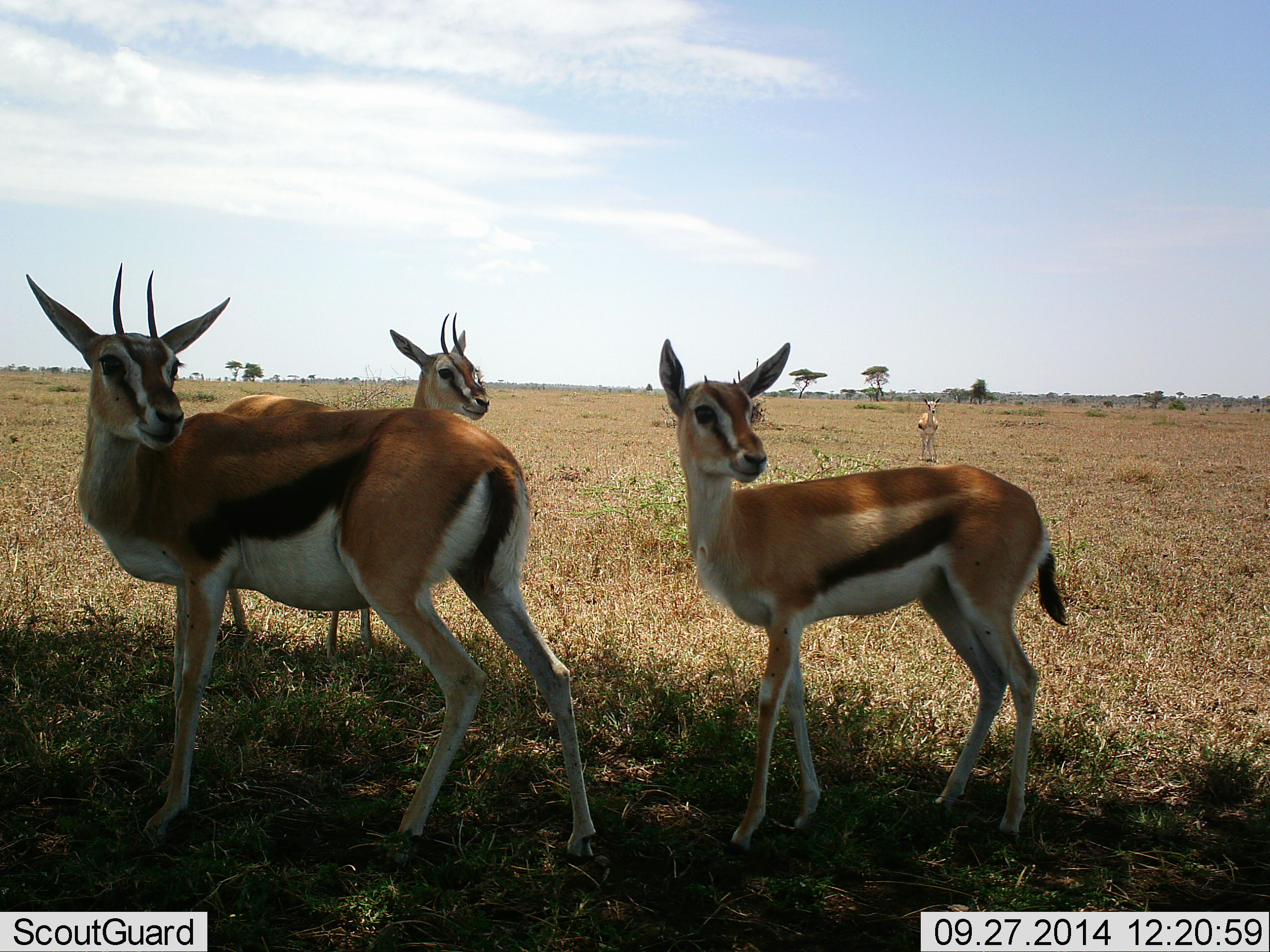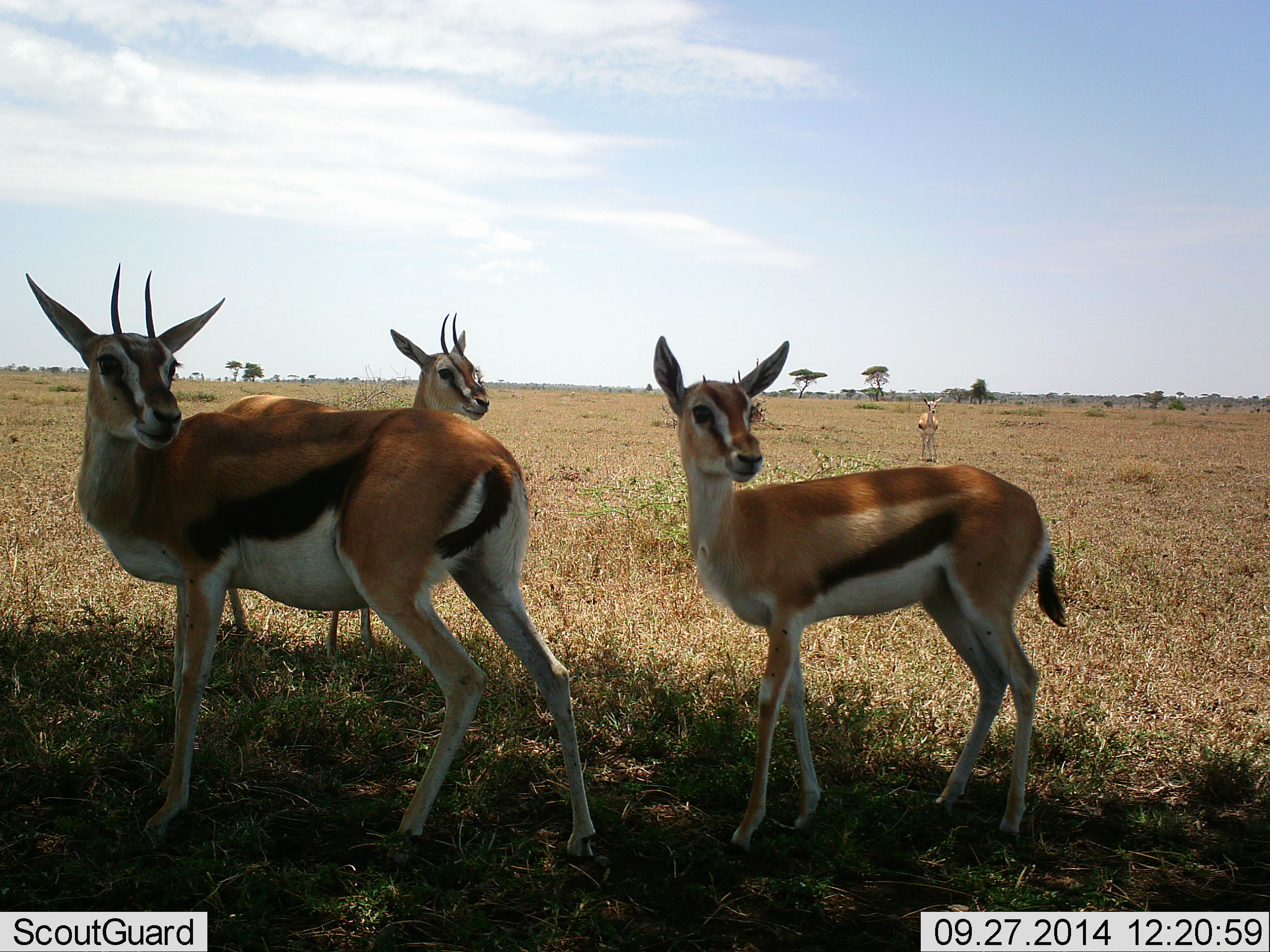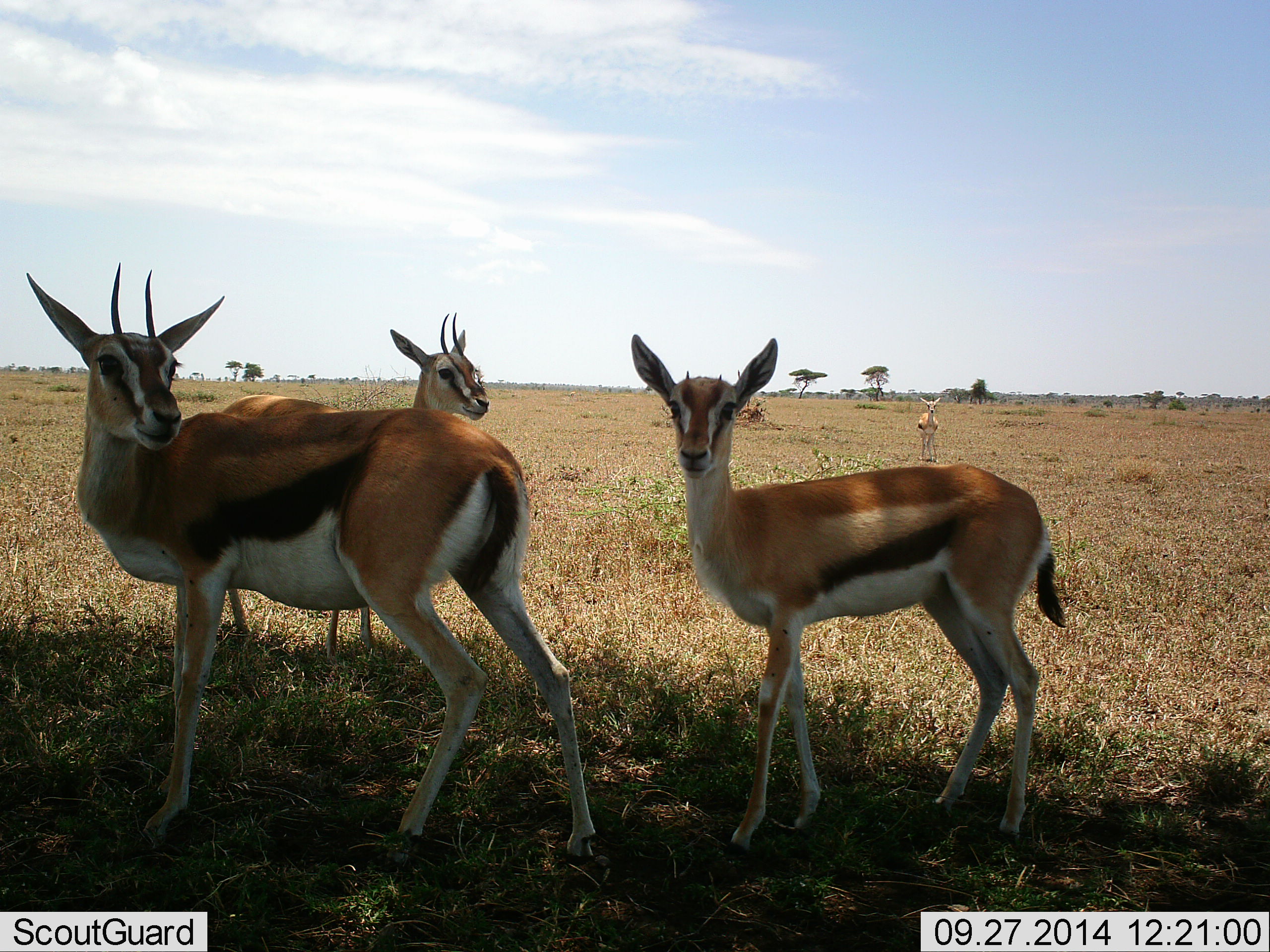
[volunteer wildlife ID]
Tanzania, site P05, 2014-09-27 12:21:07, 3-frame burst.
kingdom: Animalia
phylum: Chordata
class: Mammalia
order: Artiodactyla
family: Bovidae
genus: Eudorcas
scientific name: Eudorcas thomsonii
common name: thomson's gazelle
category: gazellethomsons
Gazellethomsons (thomson's gazelle) (Eudorcas thomsonii), count 4. Behavior (volunteer vote fractions): standing 100%, resting 0%, moving 0%, interacting 0%. Young present (vote fraction): 40%. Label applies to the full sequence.